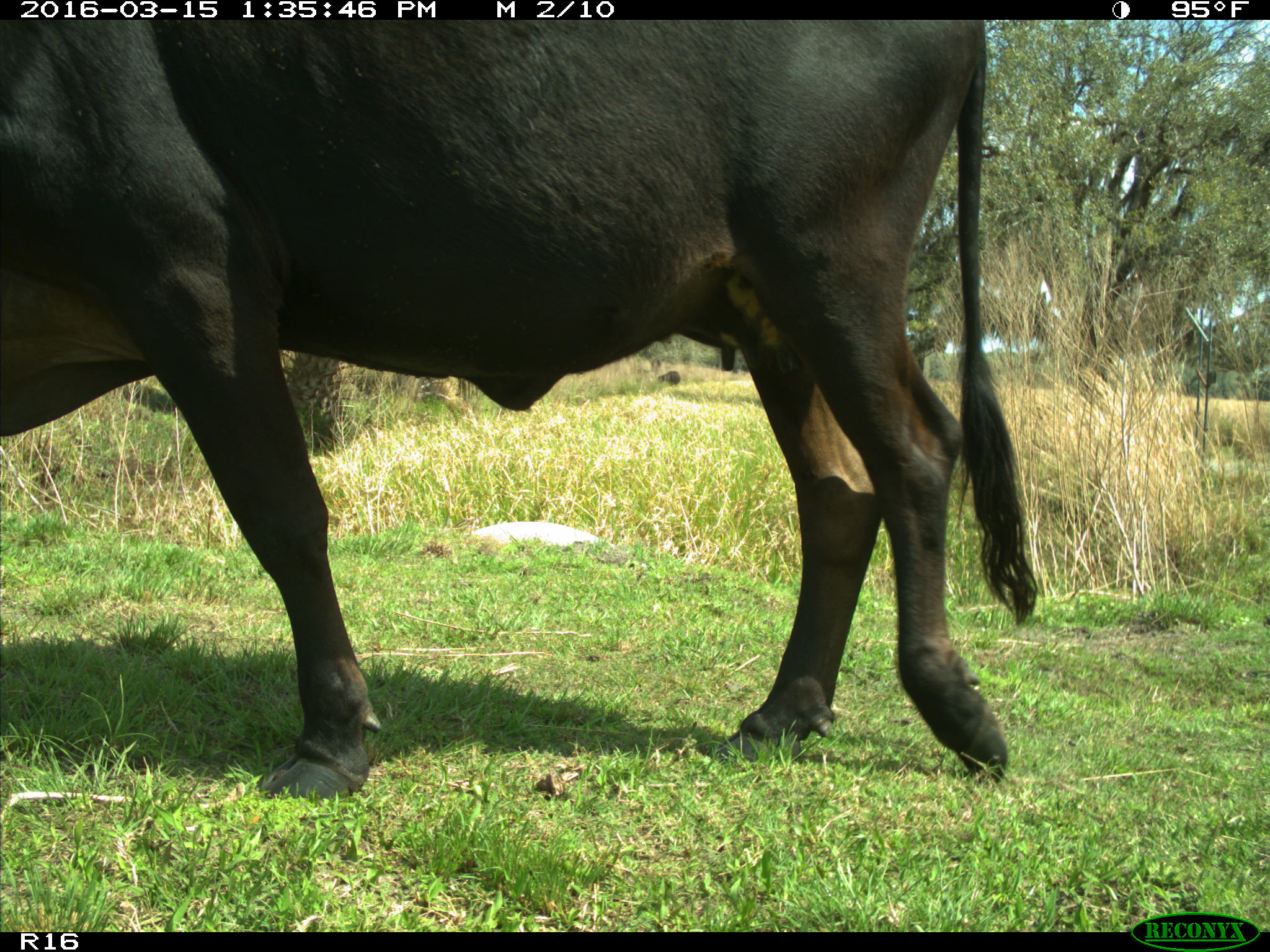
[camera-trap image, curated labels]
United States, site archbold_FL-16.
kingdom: Animalia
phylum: Chordata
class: Mammalia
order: Artiodactyla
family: Bovidae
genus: Bos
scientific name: Bos taurus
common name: domestic cow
Bos taurus (domestic cow).